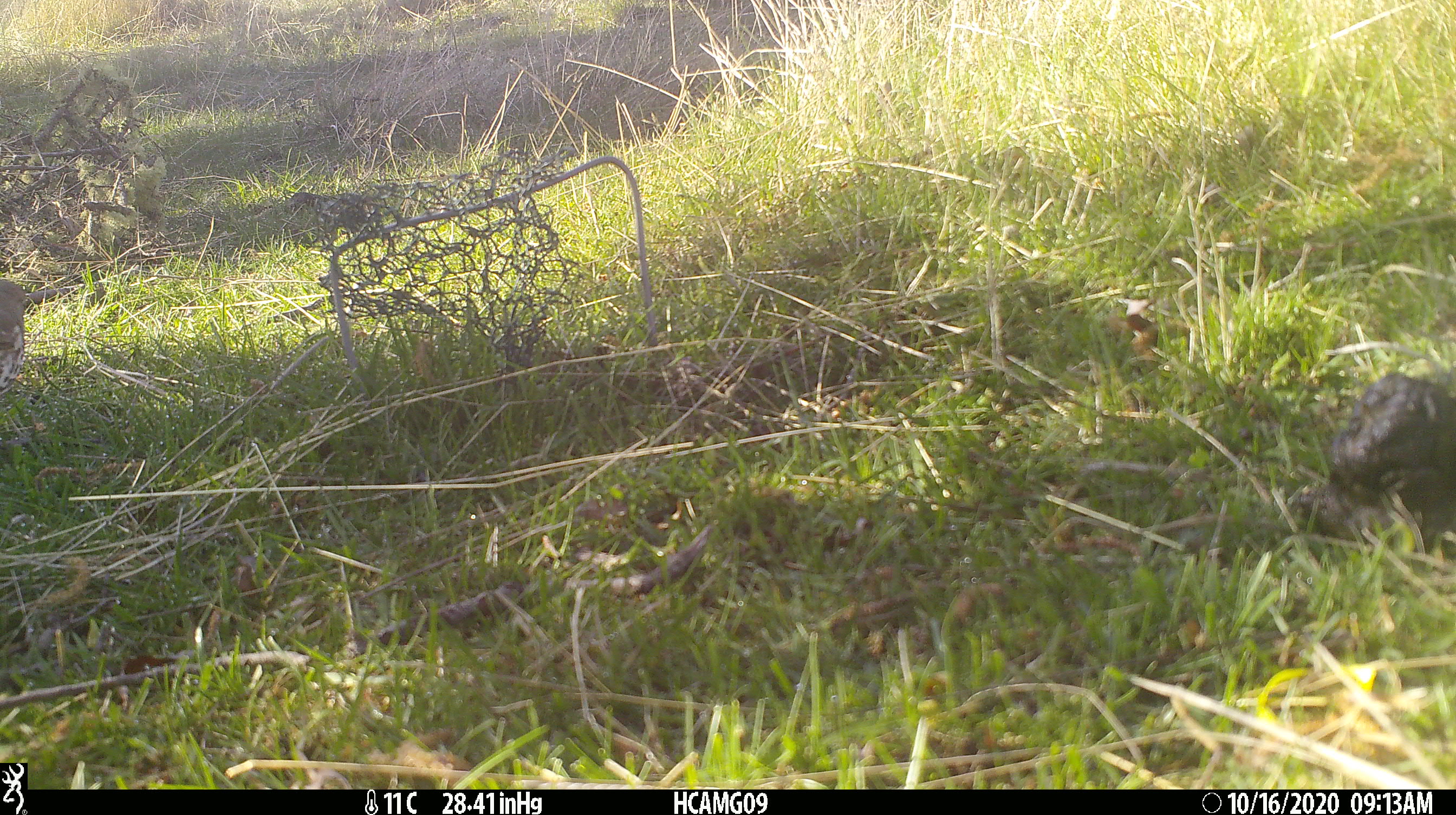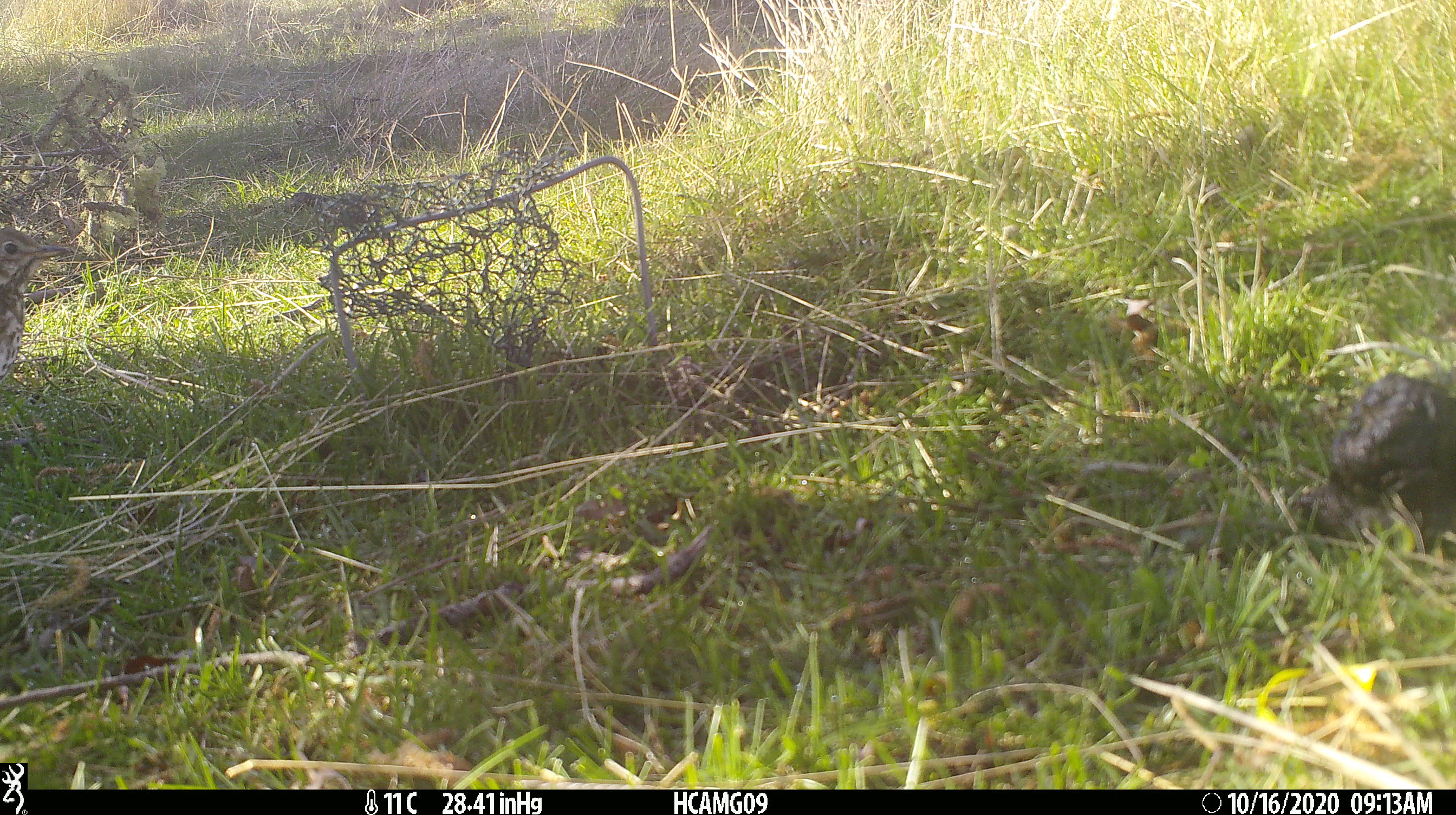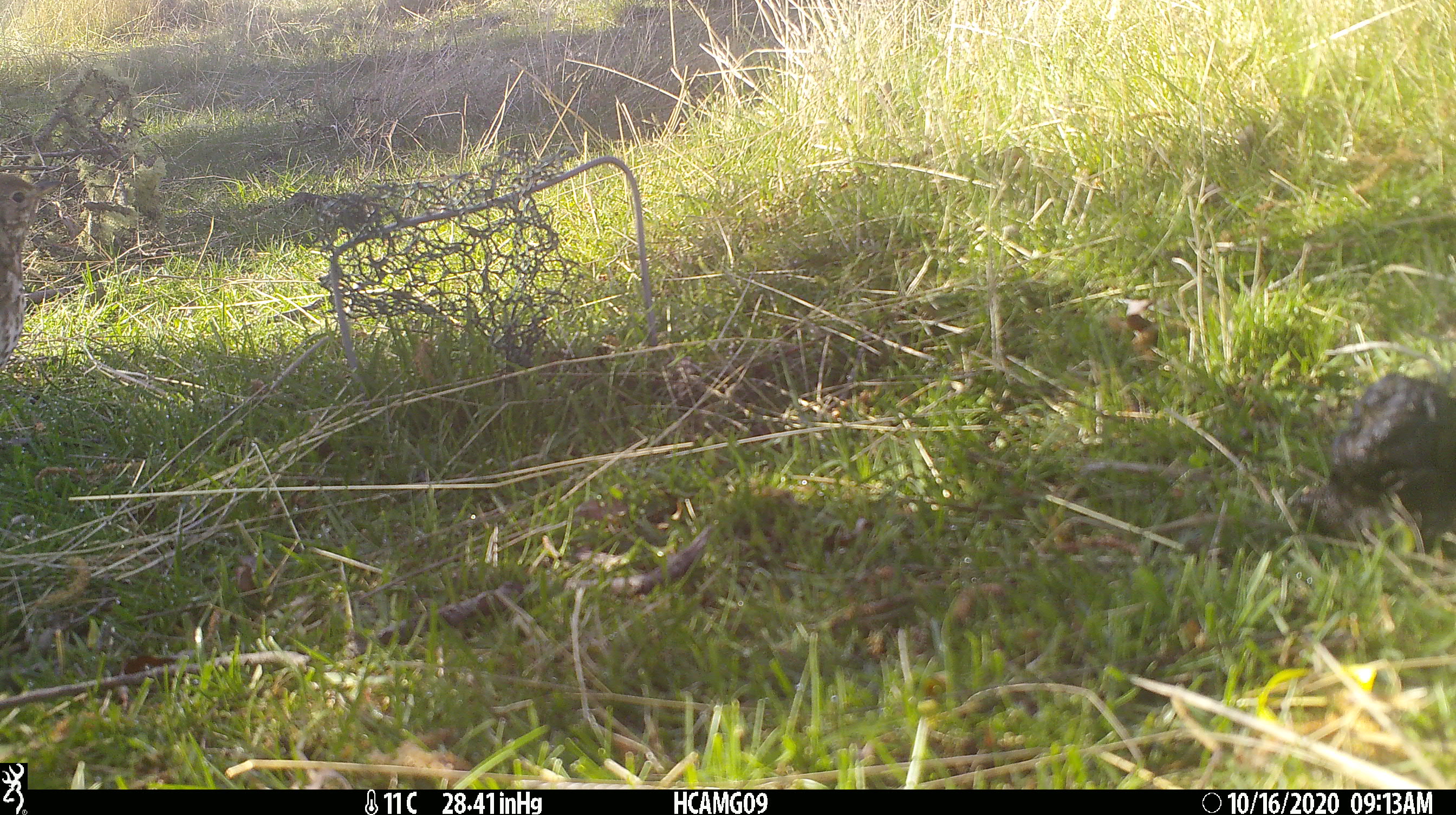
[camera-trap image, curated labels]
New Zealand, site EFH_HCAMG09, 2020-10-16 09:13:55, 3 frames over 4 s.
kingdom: Animalia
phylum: Chordata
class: Aves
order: Passeriformes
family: Turdidae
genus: Turdus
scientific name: Turdus philomelos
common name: song thrush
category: thrush